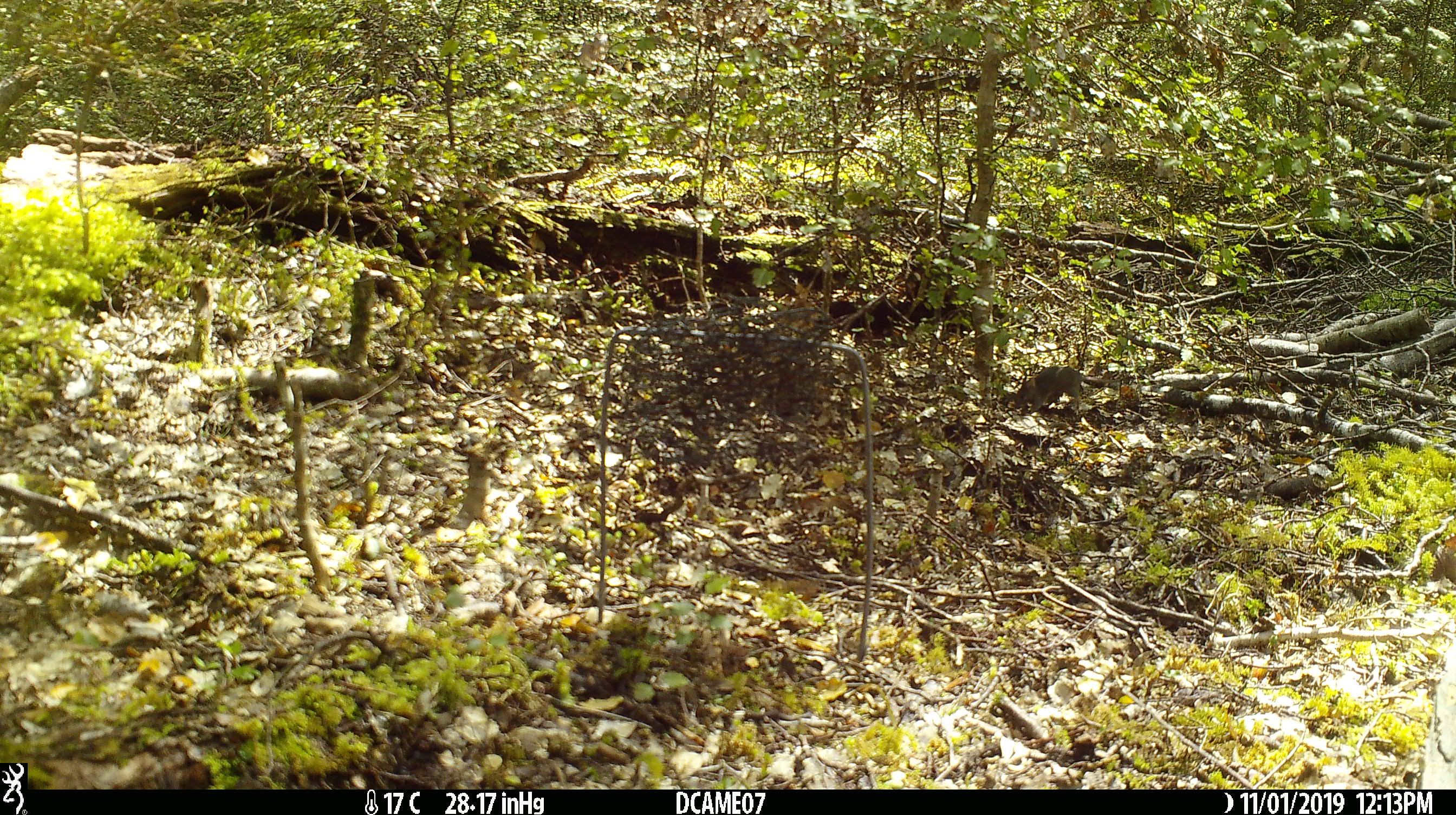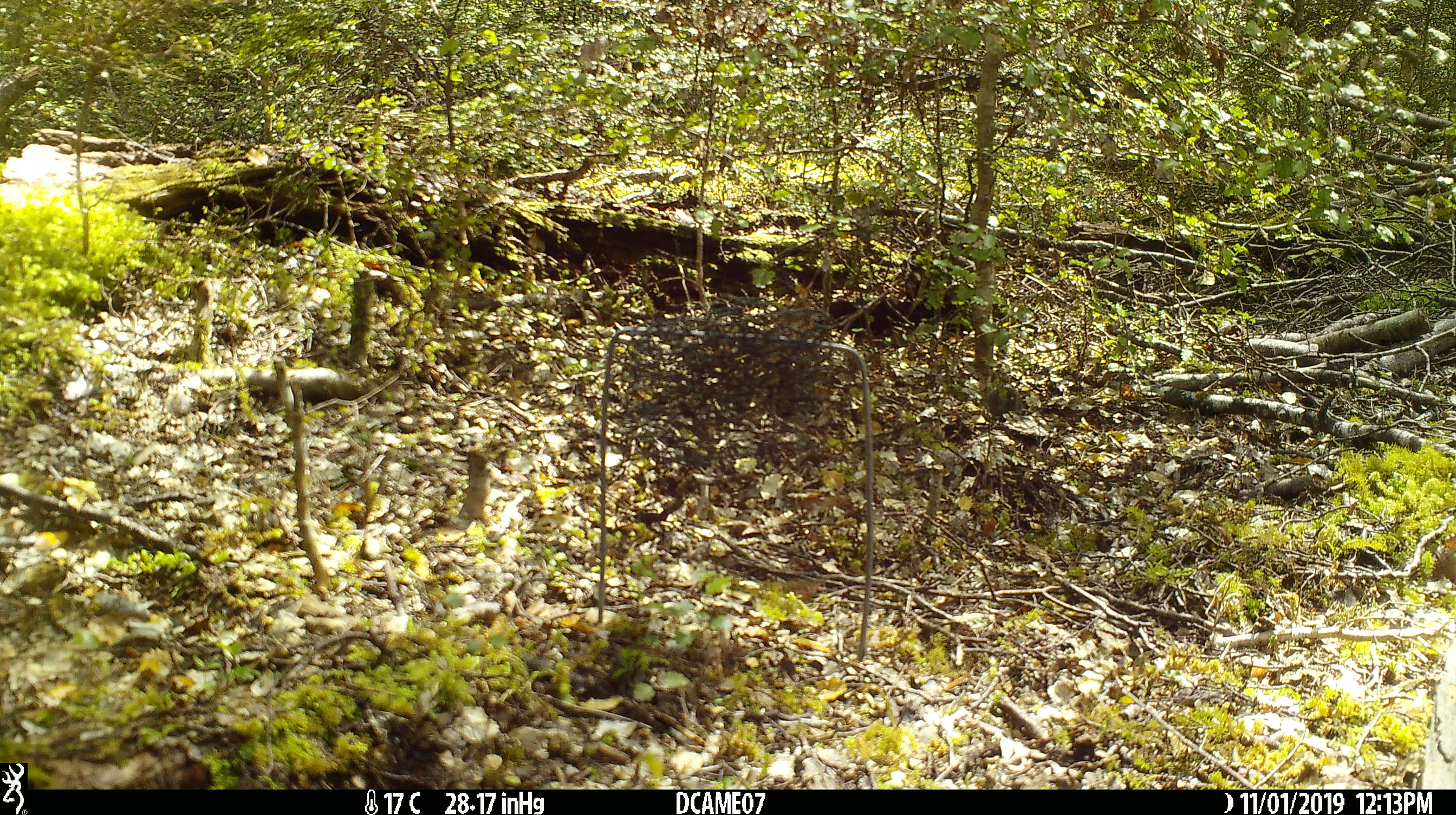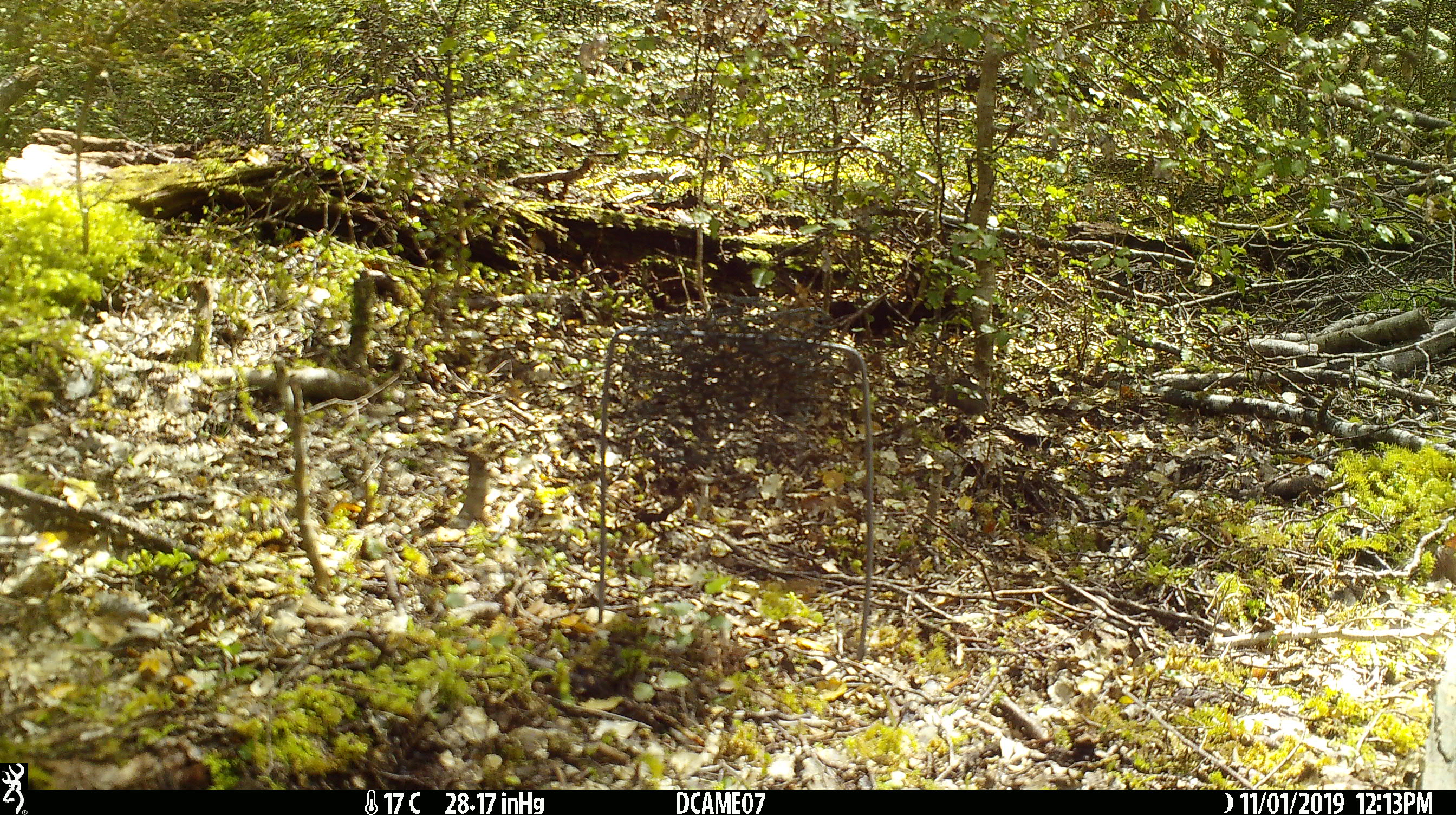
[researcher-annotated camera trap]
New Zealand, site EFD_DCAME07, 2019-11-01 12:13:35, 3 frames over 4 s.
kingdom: Animalia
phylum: Chordata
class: Mammalia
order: Rodentia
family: Muridae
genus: Mus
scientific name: Mus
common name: mouse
Mouse (Mus).